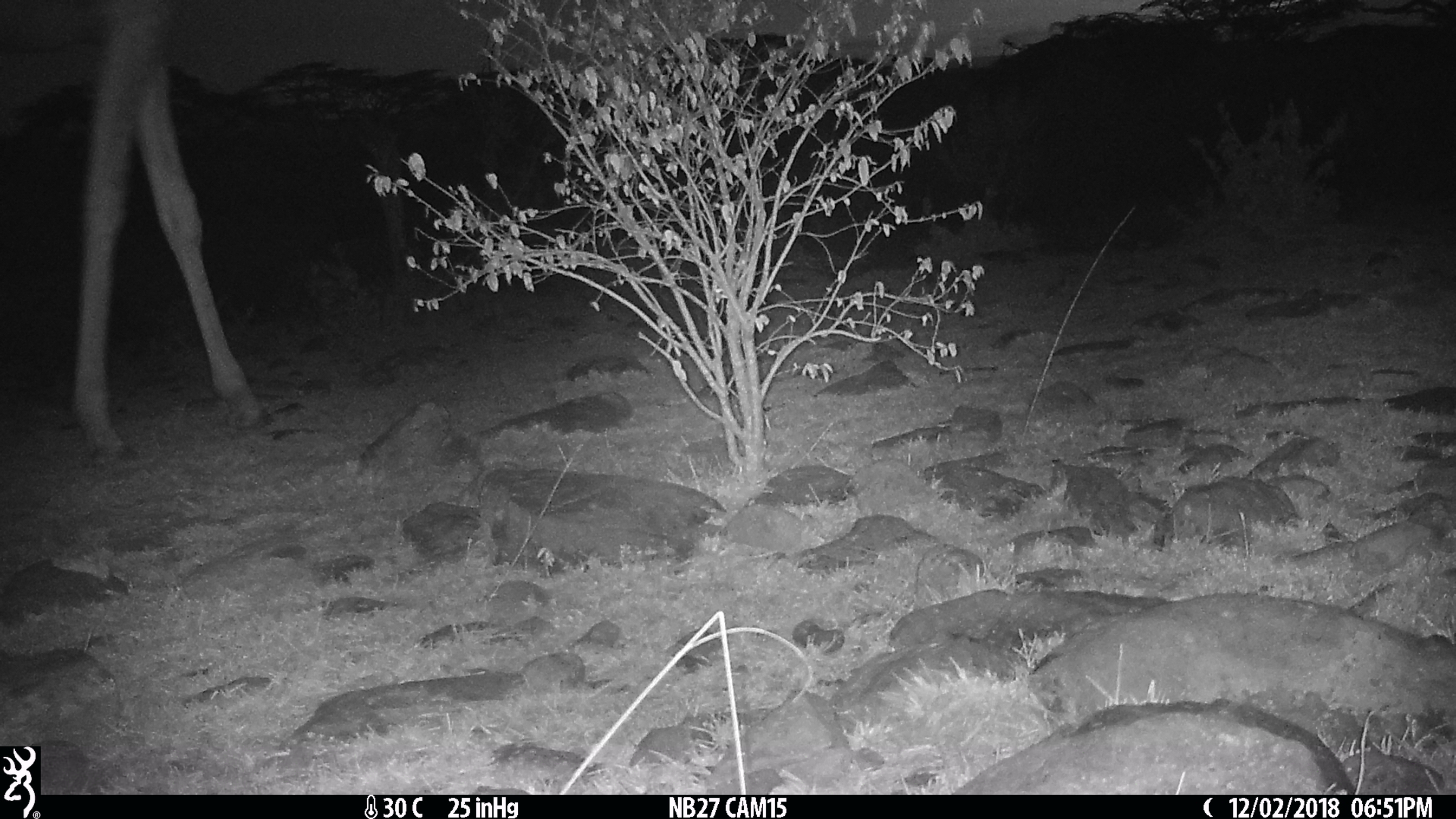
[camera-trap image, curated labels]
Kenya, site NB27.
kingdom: Animalia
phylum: Chordata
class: Mammalia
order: Artiodactyla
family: Giraffidae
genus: Giraffa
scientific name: Giraffa camelopardalis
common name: northern giraffe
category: giraffe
Giraffe (northern giraffe) (Giraffa camelopardalis).